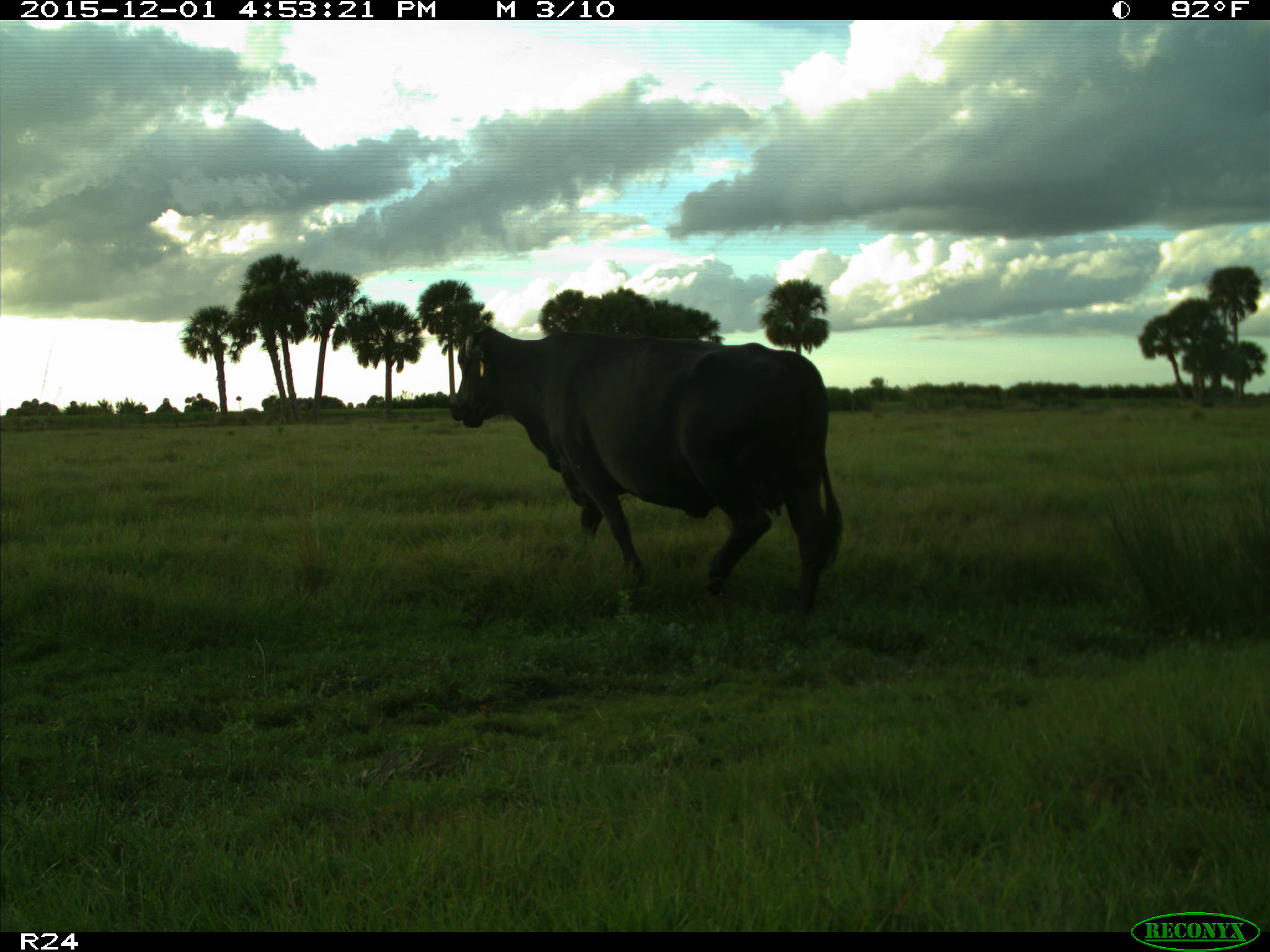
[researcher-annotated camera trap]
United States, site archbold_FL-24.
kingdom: Animalia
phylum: Chordata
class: Mammalia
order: Artiodactyla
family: Bovidae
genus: Bos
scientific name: Bos taurus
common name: domestic cow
Bos taurus (domestic cow).